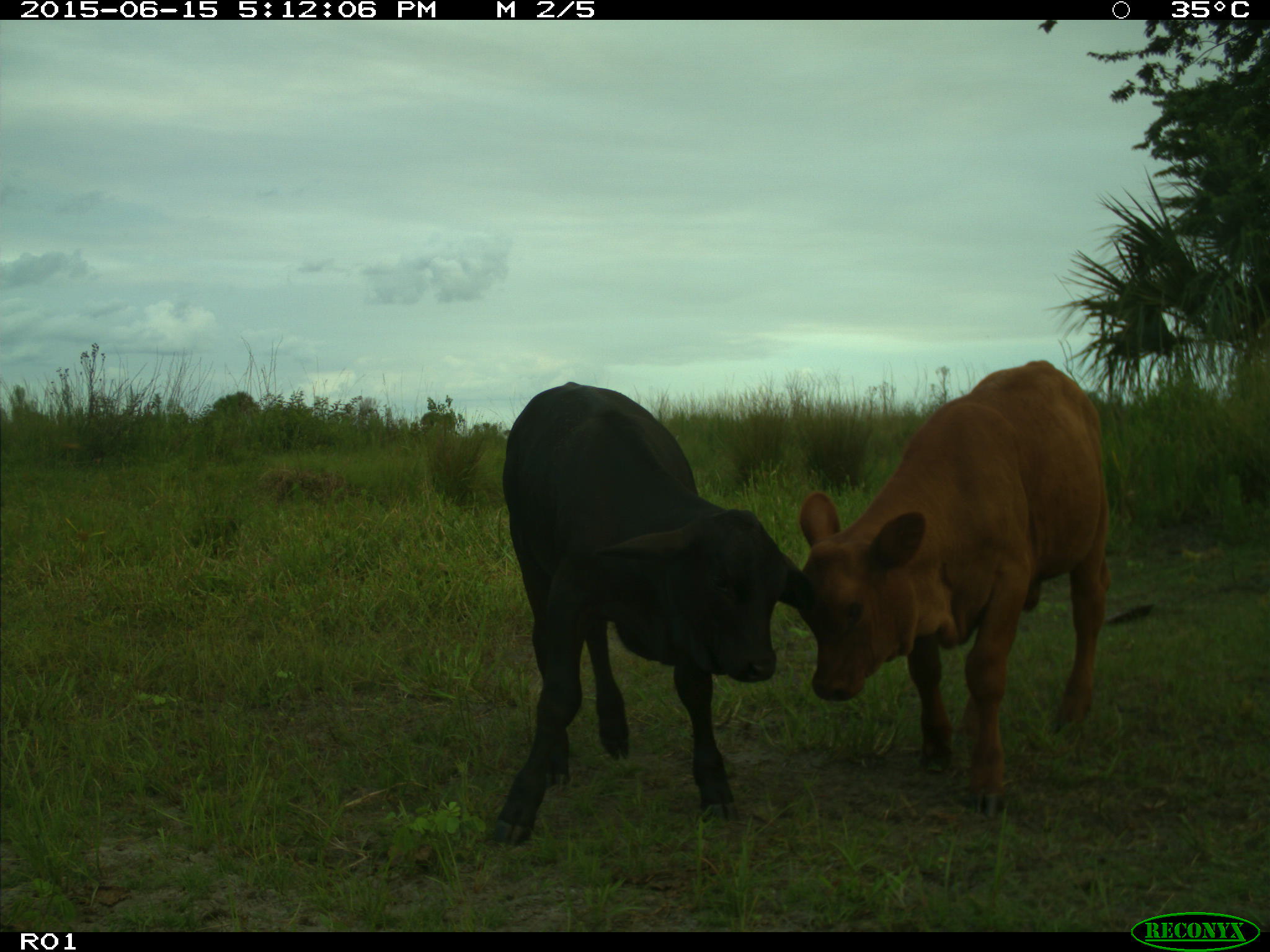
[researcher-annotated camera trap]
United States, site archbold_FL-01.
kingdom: Animalia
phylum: Chordata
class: Mammalia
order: Artiodactyla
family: Bovidae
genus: Bos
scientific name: Bos taurus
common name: domestic cow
Bos taurus (domestic cow).